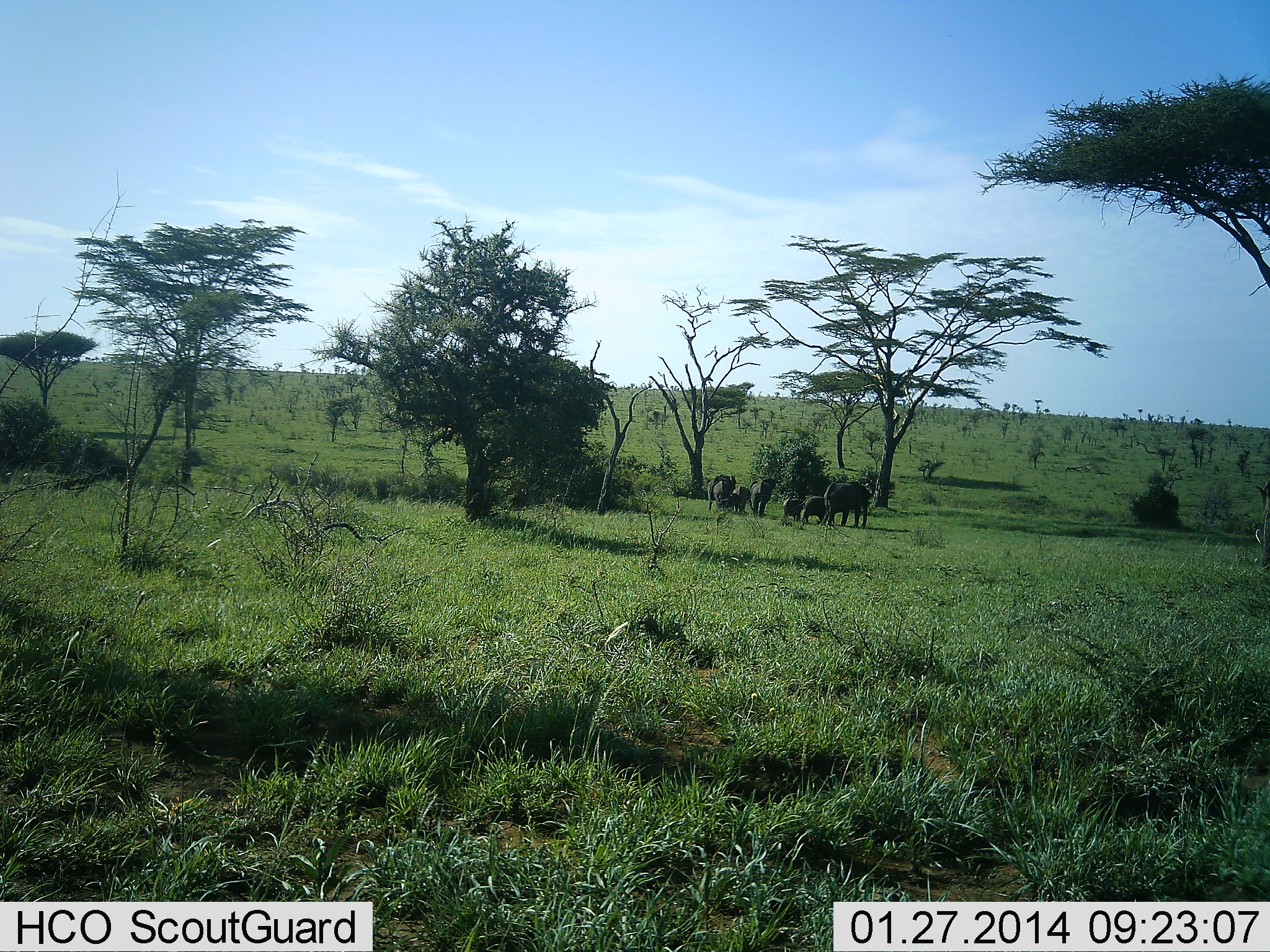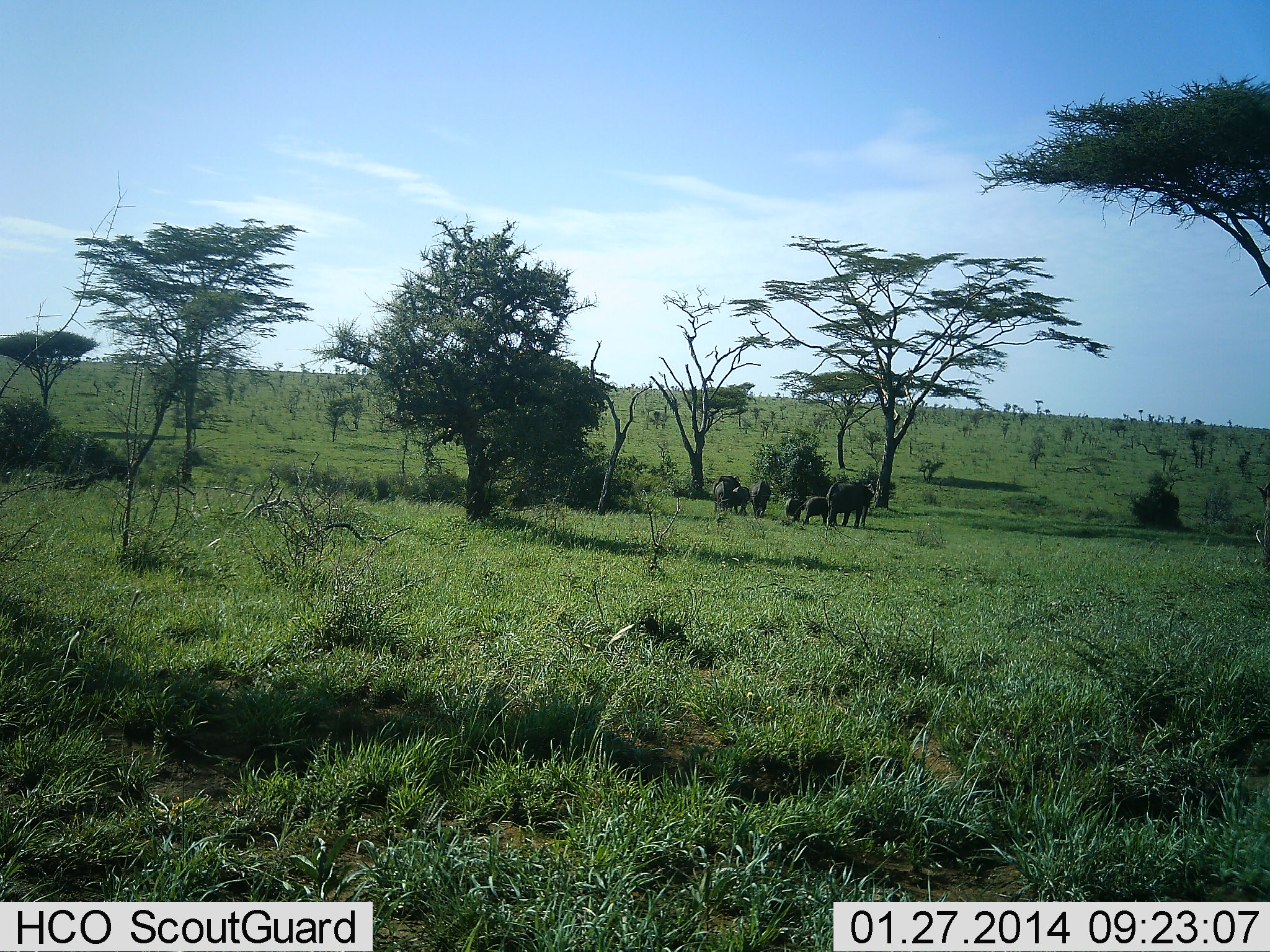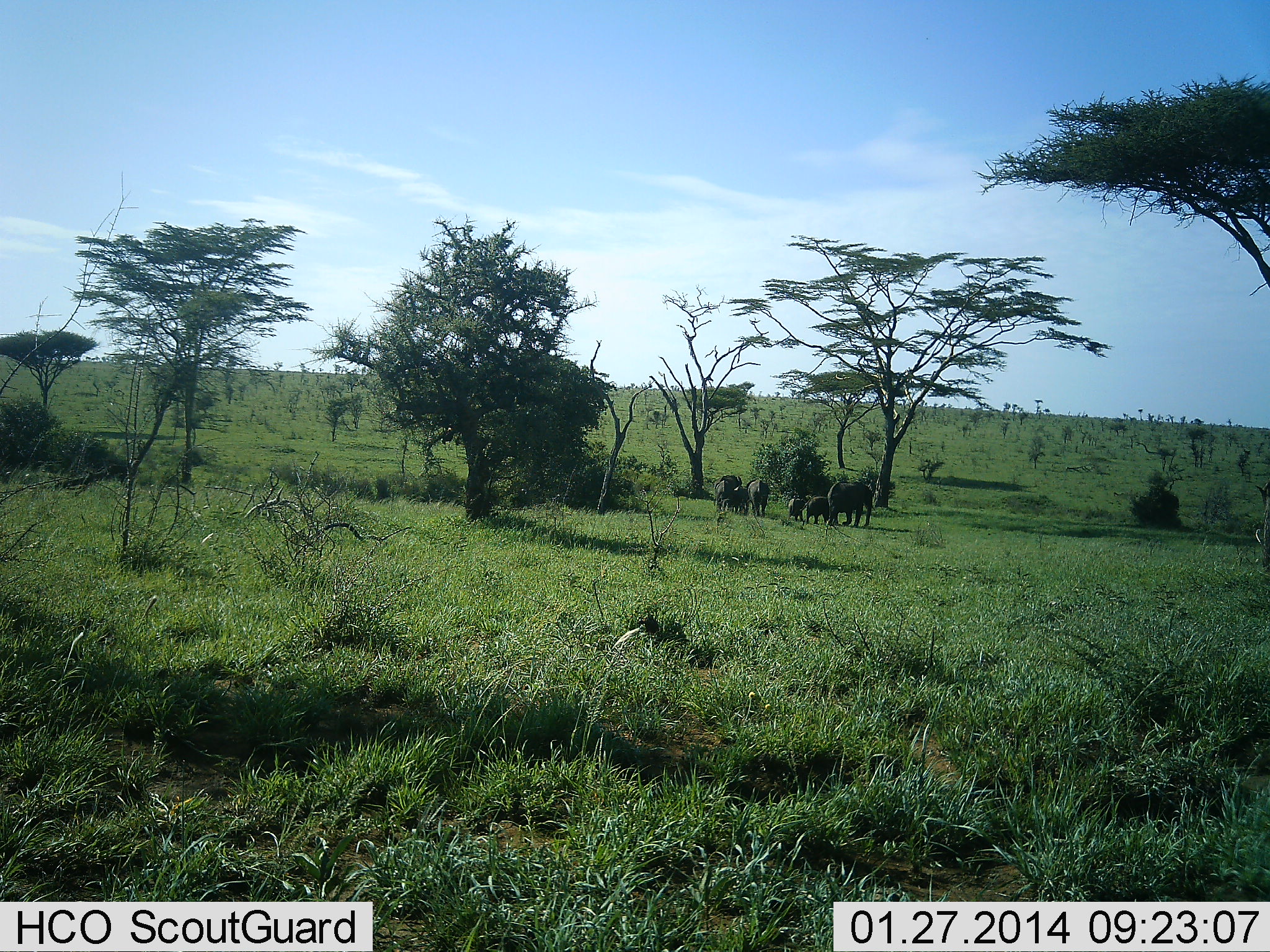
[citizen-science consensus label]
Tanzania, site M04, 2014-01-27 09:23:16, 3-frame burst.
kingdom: Animalia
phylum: Chordata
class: Mammalia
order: Proboscidea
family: Elephantidae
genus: Loxodonta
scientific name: Loxodonta africana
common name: african bush elephant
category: elephant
Elephant (african bush elephant) (Loxodonta africana), count 6. Behavior (volunteer vote fractions): standing 30%, resting 10%, moving 70%, interacting 0%. Young present (vote fraction): 50%. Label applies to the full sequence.